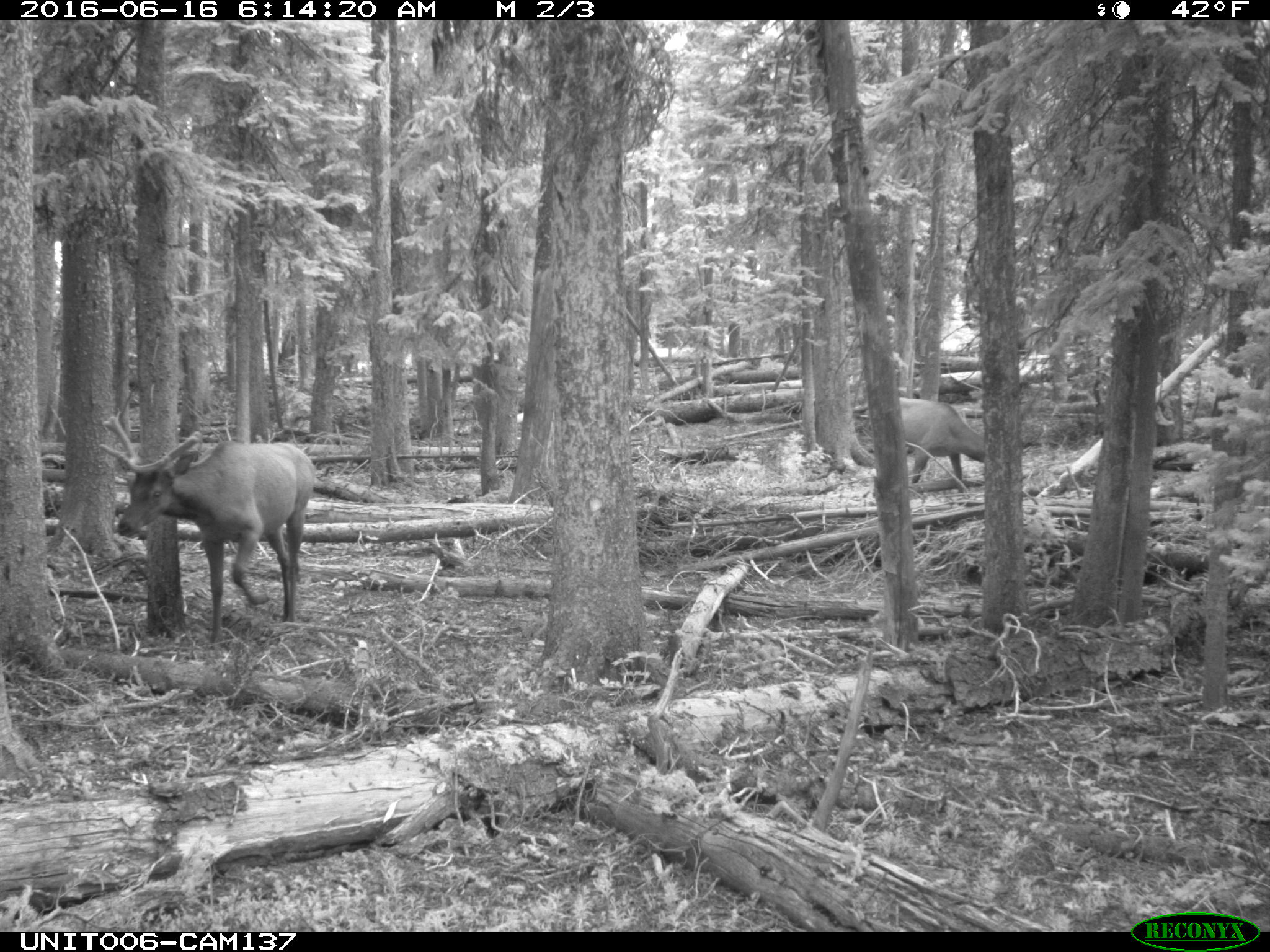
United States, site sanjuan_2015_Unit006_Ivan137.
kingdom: Animalia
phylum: Chordata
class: Mammalia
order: Artiodactyla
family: Cervidae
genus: Cervus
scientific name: Cervus elaphus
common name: red deer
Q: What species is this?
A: Cervus elaphus (red deer).